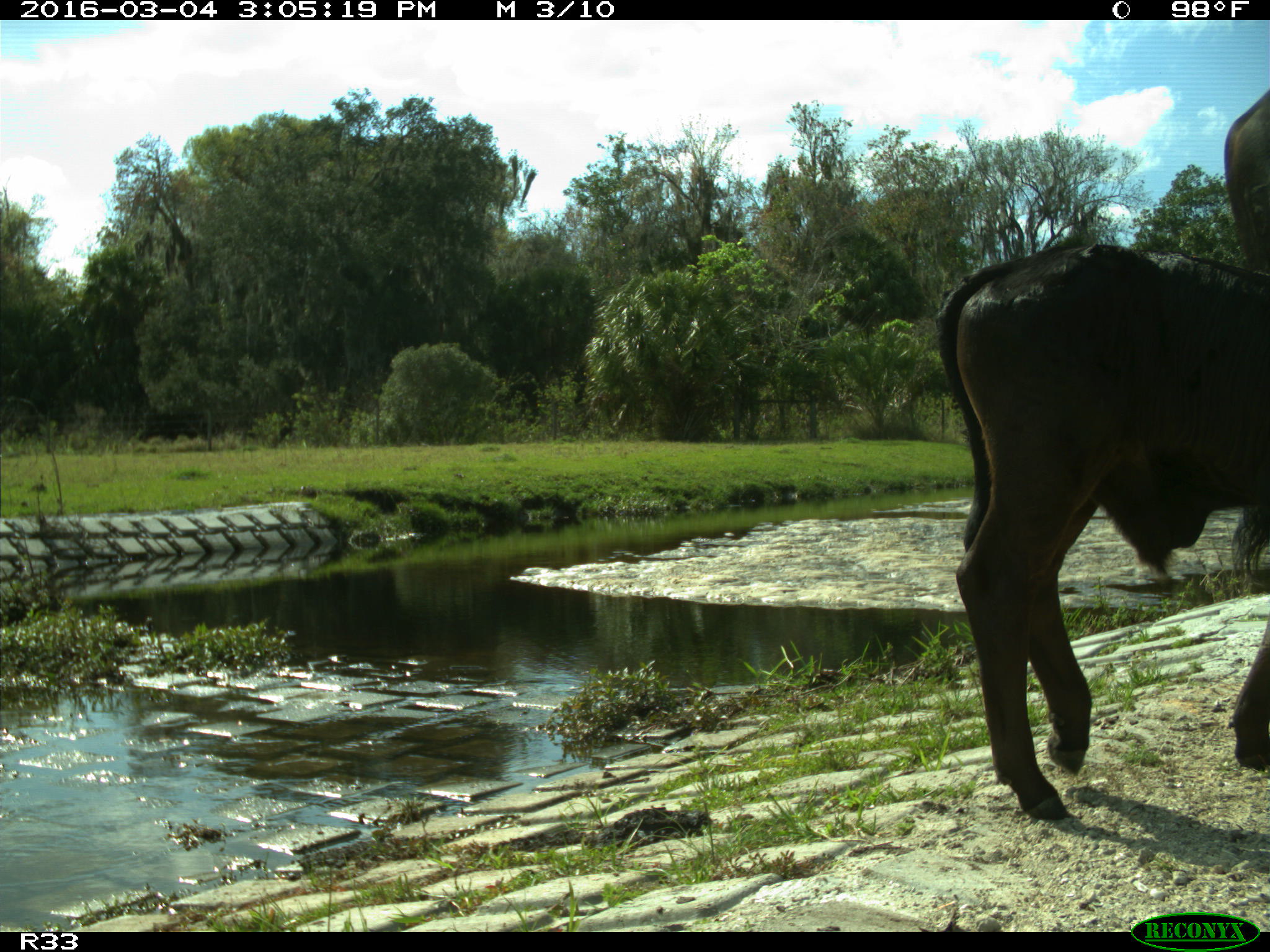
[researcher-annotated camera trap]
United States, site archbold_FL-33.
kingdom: Animalia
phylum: Chordata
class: Mammalia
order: Artiodactyla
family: Bovidae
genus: Bos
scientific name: Bos taurus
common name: domestic cow